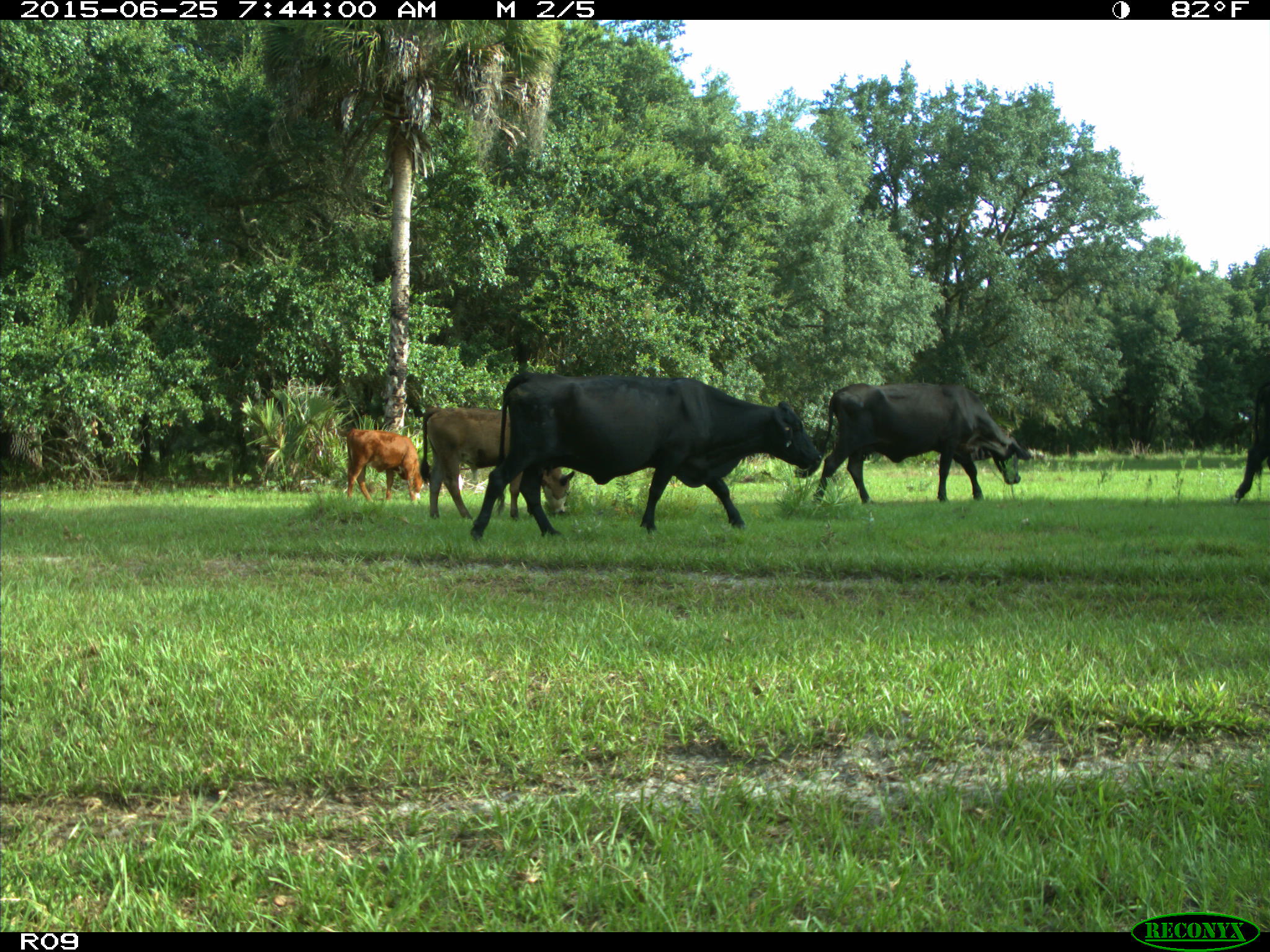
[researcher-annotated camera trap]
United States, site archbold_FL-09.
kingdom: Animalia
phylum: Chordata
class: Mammalia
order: Artiodactyla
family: Bovidae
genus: Bos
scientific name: Bos taurus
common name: domestic cow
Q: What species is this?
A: Bos taurus (domestic cow).